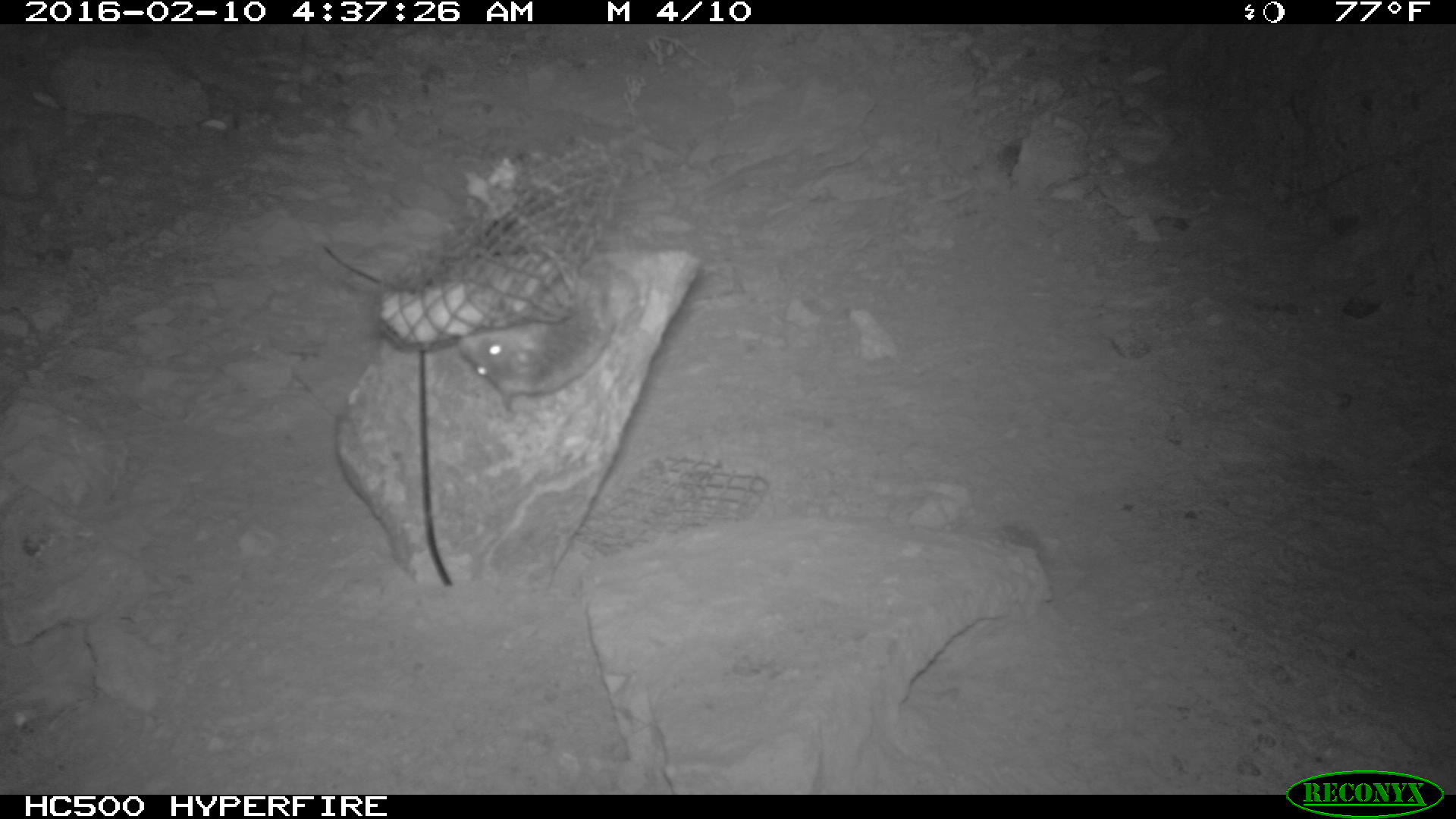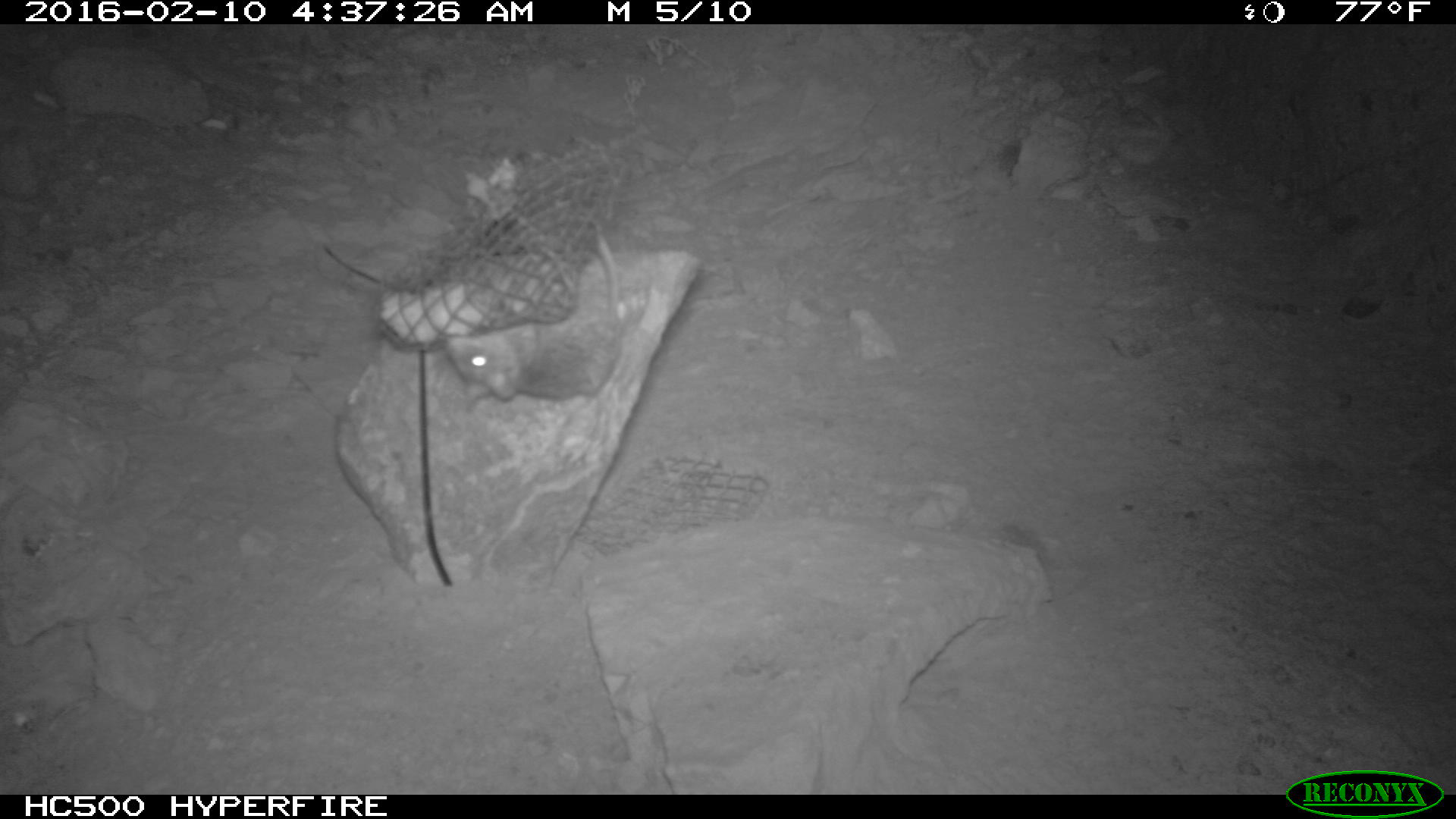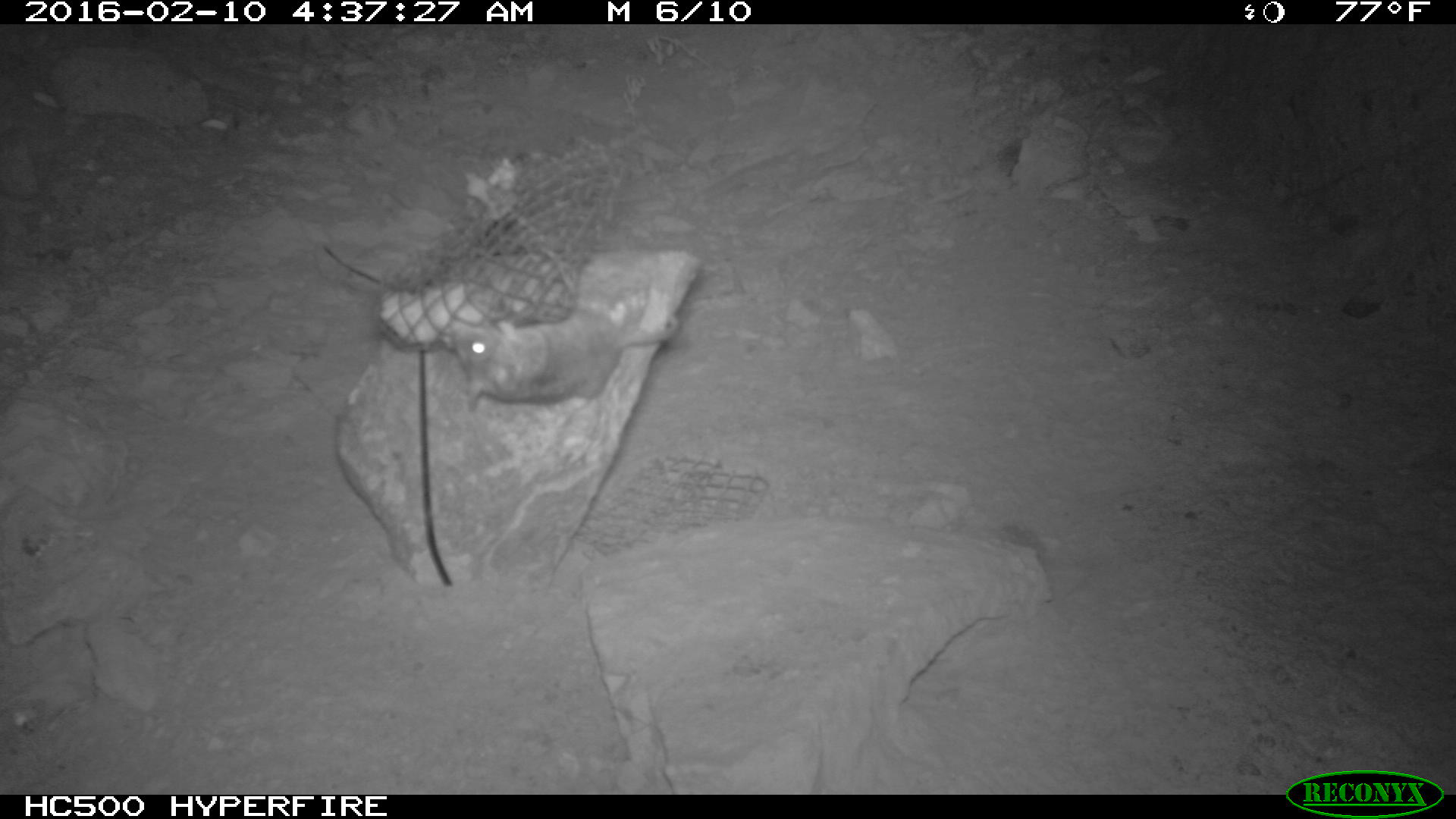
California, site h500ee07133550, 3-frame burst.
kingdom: Animalia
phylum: Chordata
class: Mammalia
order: Rodentia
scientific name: Rodentia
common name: rodent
Rodent (Rodentia).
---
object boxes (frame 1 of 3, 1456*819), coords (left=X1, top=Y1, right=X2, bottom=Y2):
rodent: (left=457, top=283, right=615, bottom=414)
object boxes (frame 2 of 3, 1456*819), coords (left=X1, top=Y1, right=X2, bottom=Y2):
rodent: (left=447, top=239, right=622, bottom=416)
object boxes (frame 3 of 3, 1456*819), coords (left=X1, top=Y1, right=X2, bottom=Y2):
rodent: (left=439, top=302, right=679, bottom=416)